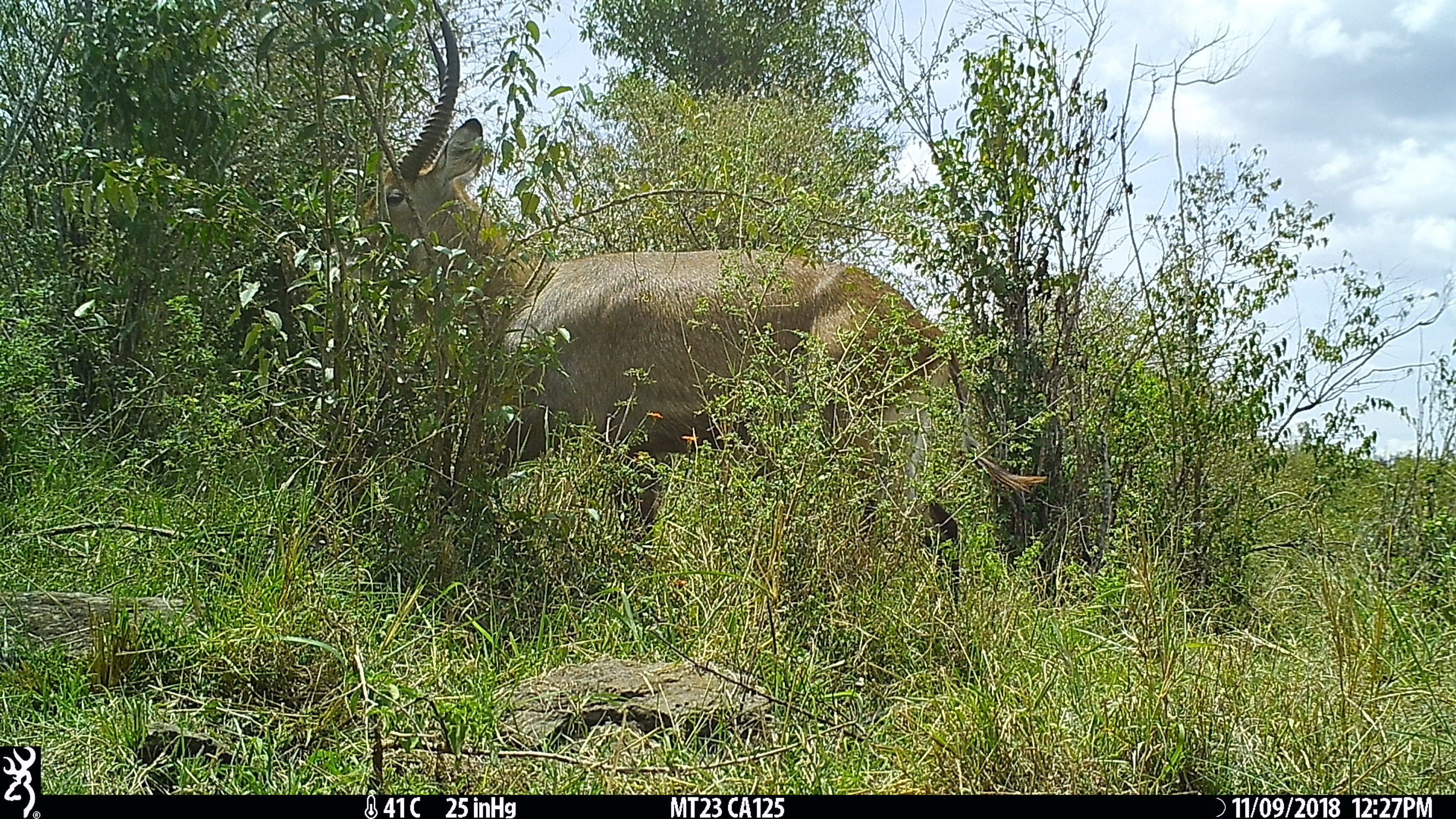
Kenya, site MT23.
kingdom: Animalia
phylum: Chordata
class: Mammalia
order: Artiodactyla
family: Bovidae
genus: Kobus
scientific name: Kobus ellipsiprymnus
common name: waterbuck